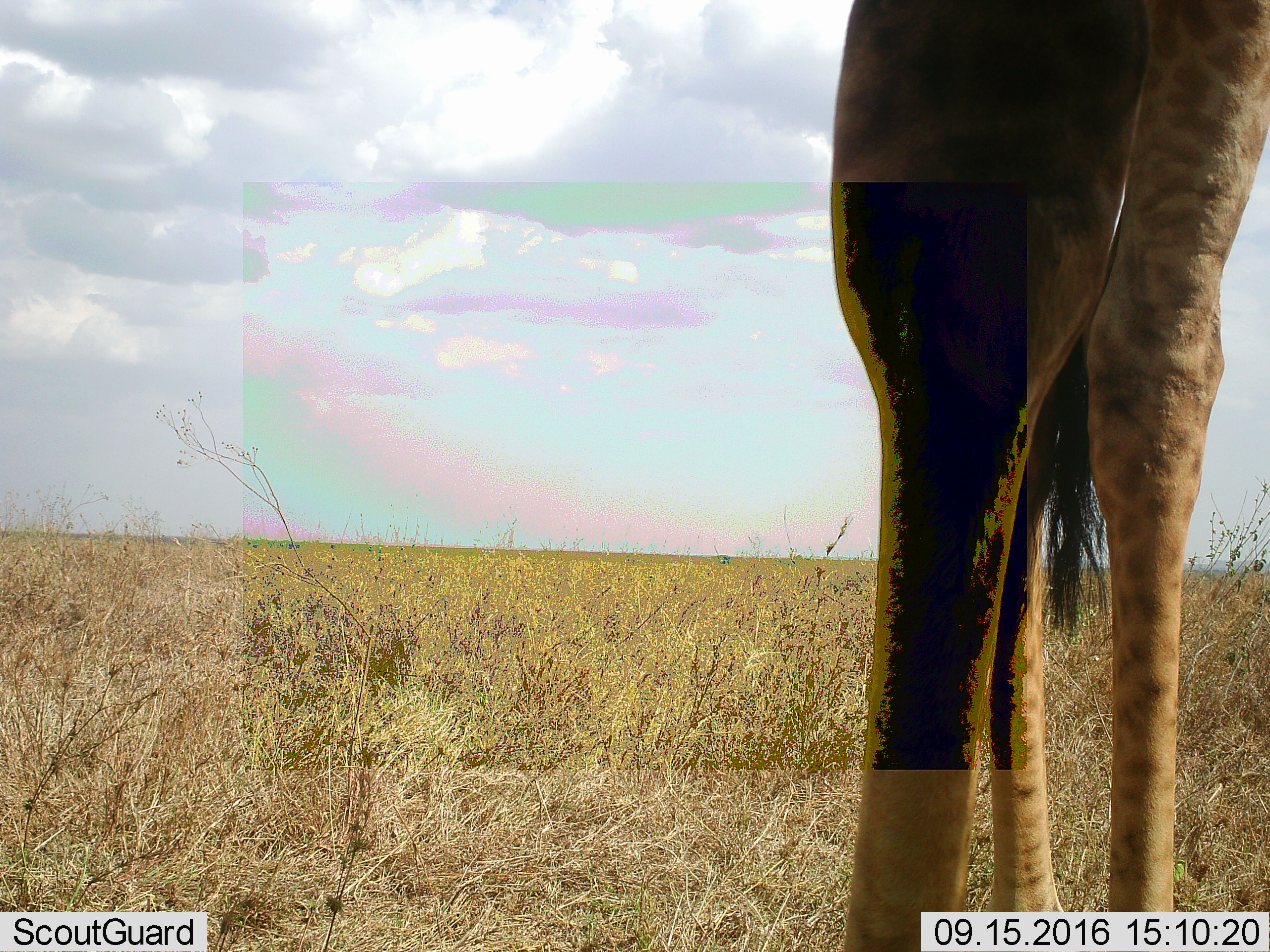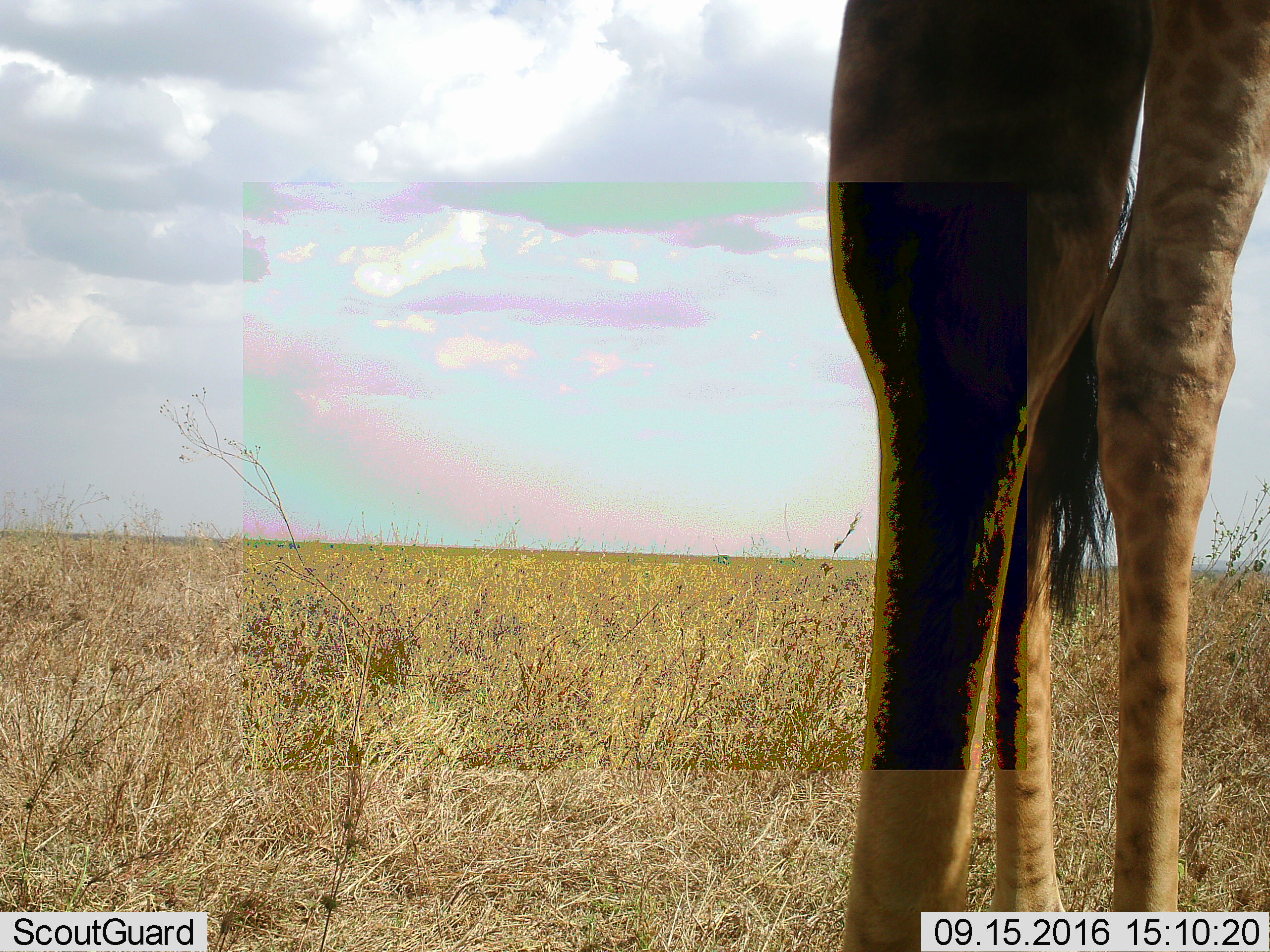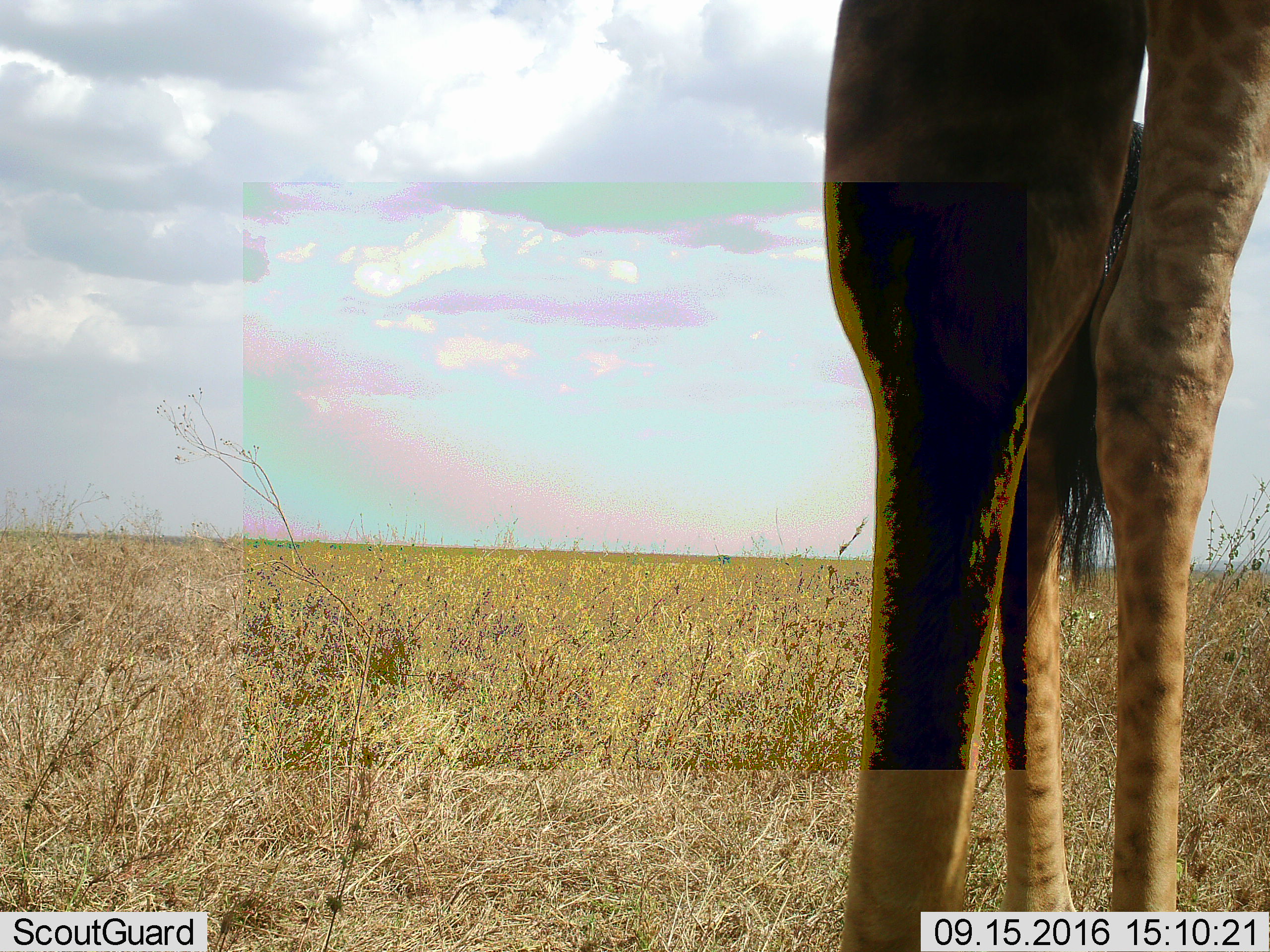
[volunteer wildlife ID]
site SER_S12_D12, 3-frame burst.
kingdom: Animalia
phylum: Chordata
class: Mammalia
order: Artiodactyla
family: Giraffidae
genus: Giraffa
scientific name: Giraffa camelopardalis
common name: giraffe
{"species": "giraffe (Giraffa camelopardalis)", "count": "1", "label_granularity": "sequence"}